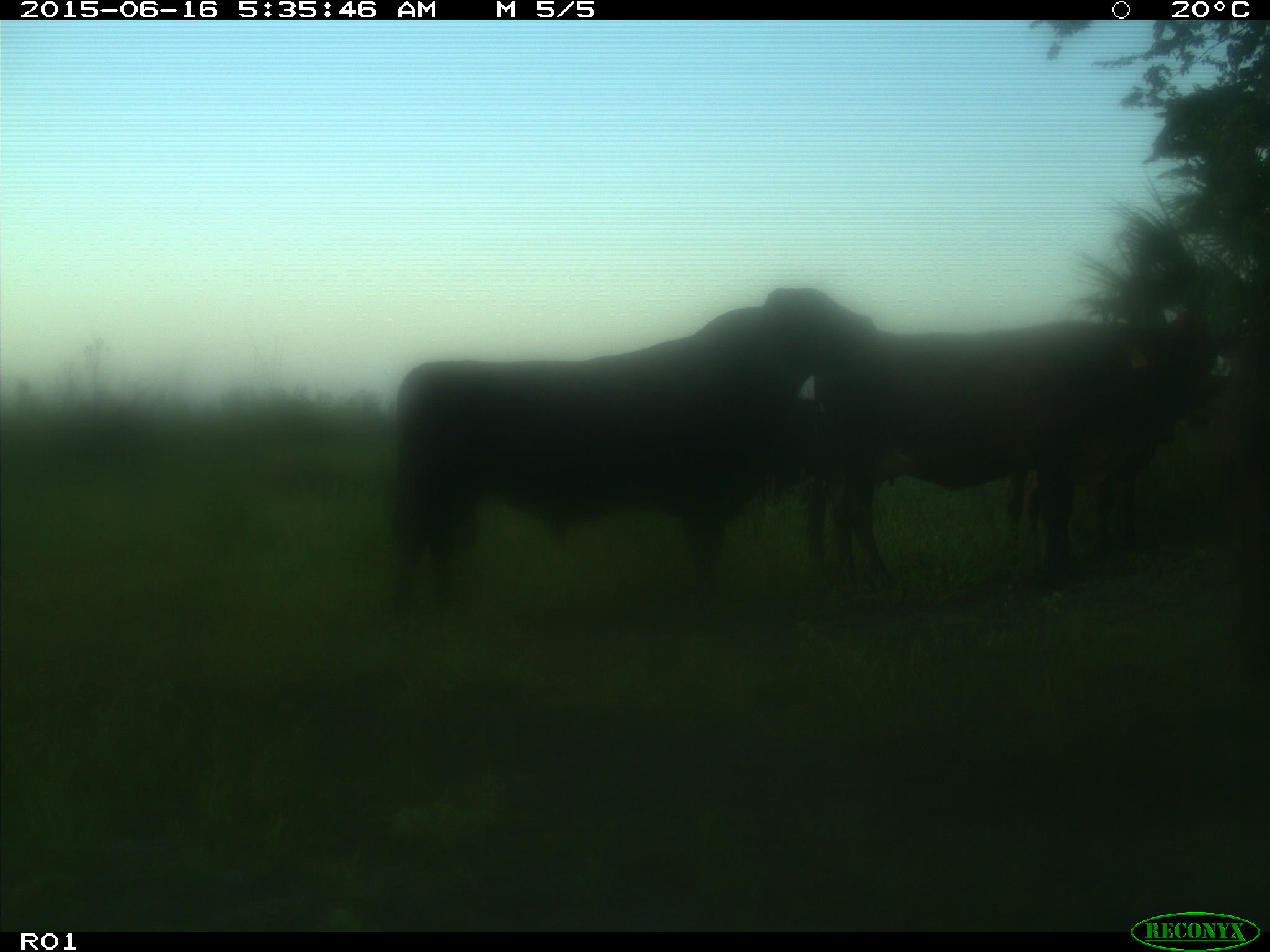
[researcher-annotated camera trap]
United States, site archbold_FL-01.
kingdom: Animalia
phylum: Chordata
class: Mammalia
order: Artiodactyla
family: Bovidae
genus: Bos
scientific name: Bos taurus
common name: domestic cow